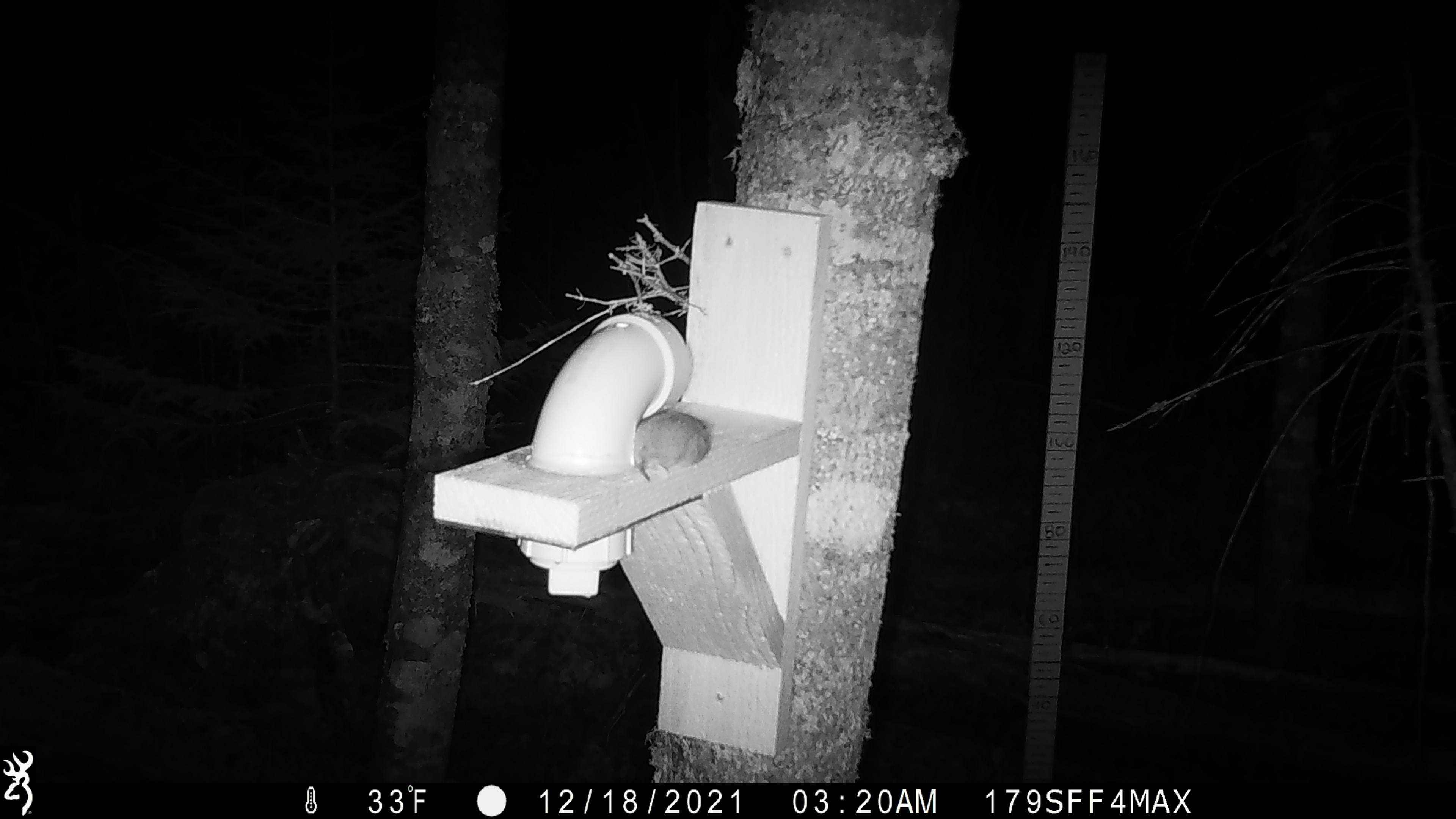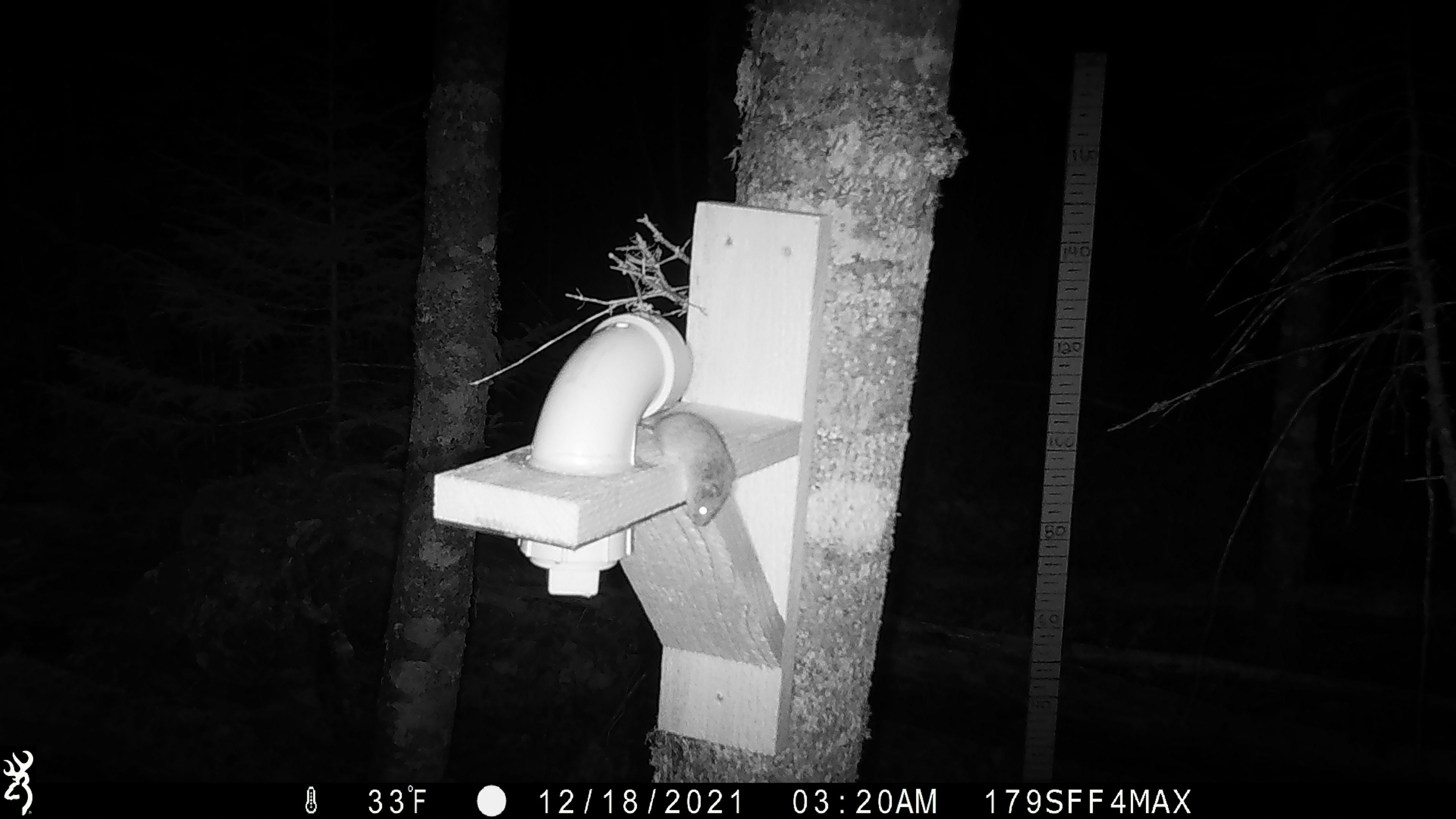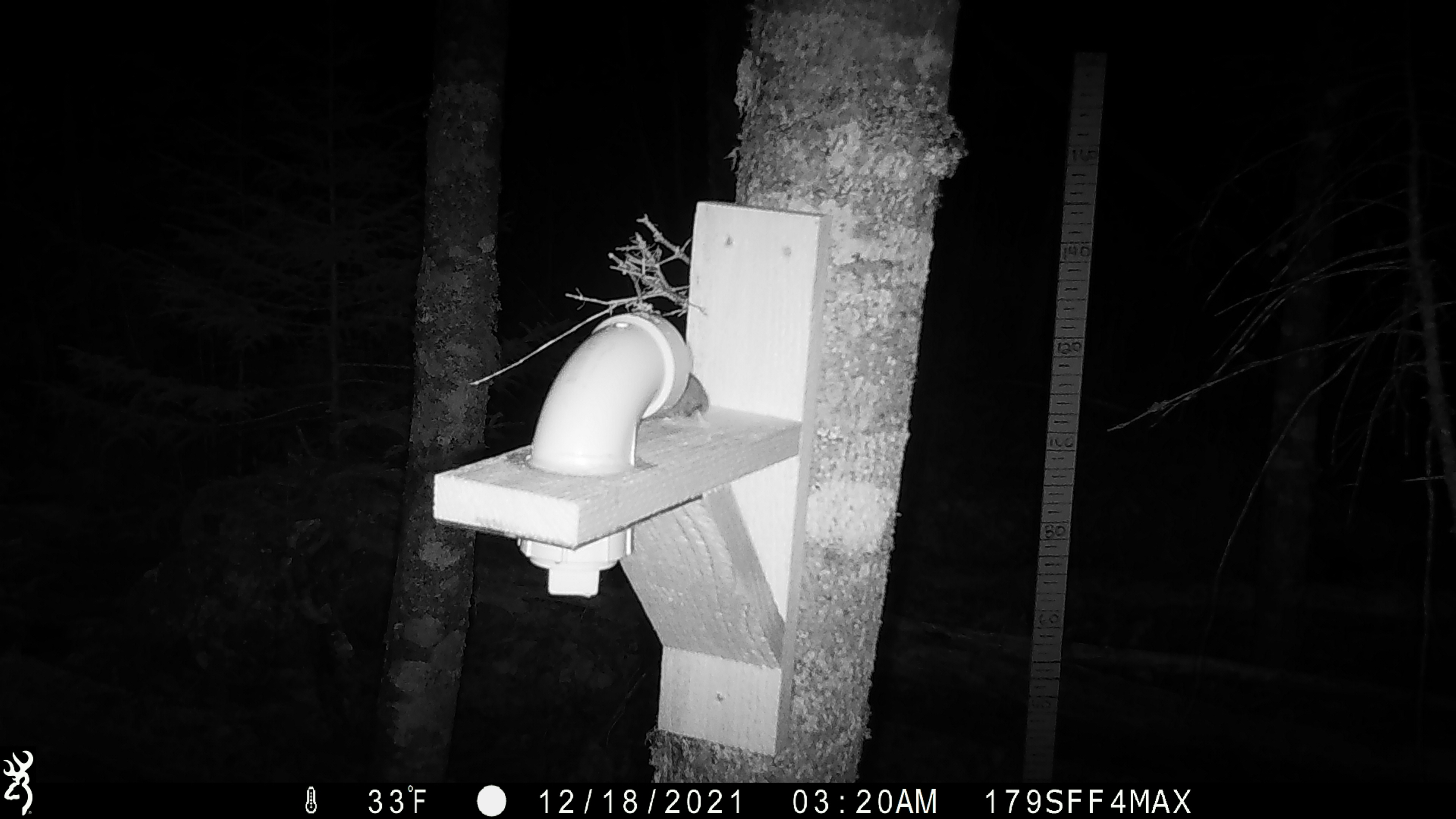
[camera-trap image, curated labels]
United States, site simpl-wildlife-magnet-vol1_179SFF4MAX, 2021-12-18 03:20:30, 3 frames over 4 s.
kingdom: Animalia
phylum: Chordata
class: Mammalia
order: Rodentia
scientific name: Rodentia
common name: mouse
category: mouse sp.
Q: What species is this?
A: Mouse sp. (mouse) (Rodentia).